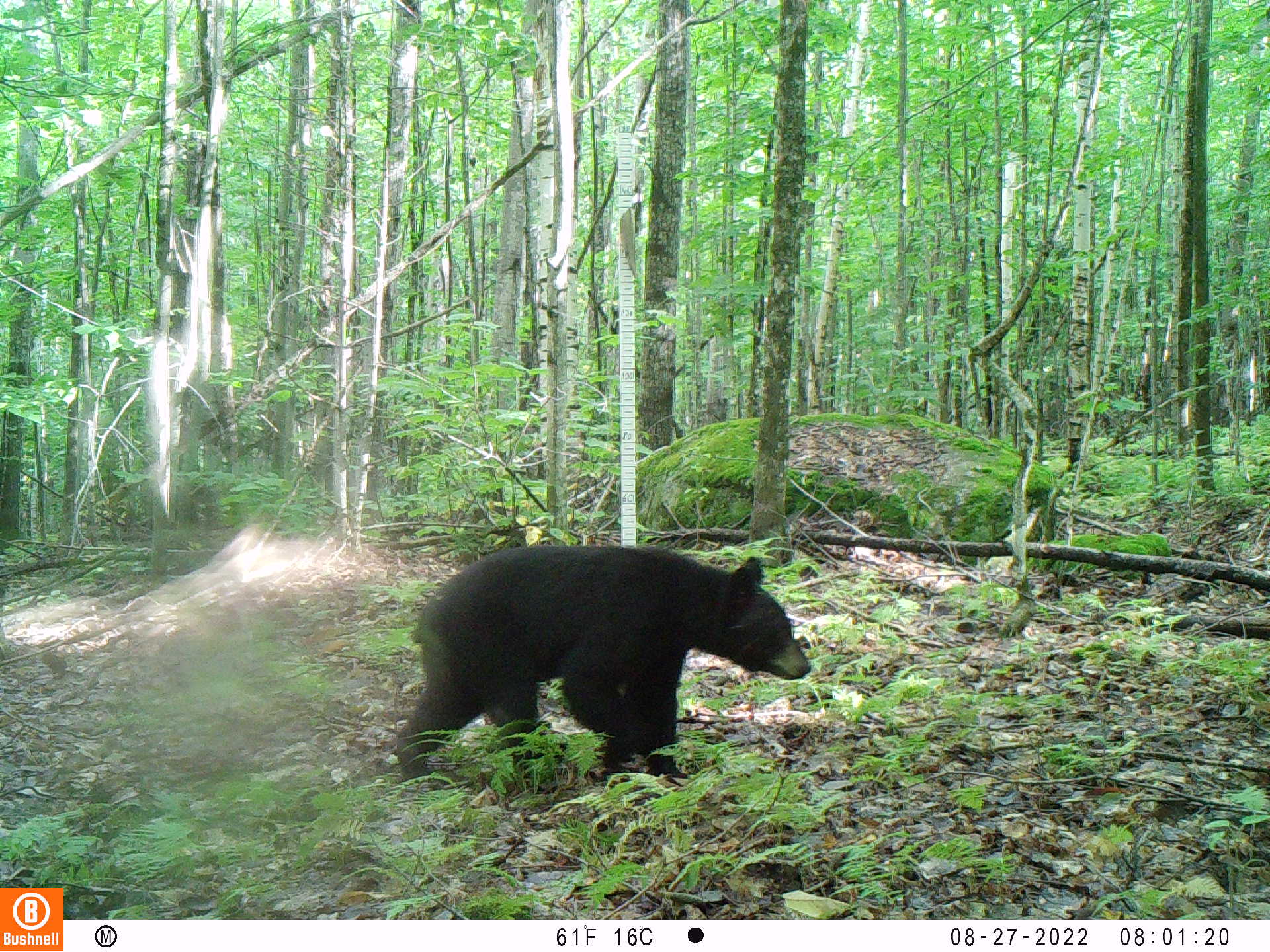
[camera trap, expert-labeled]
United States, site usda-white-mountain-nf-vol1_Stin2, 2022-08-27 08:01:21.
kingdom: Animalia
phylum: Chordata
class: Mammalia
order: Carnivora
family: Ursidae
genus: Ursus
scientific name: Ursus americanus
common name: black bear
Black bear (Ursus americanus).